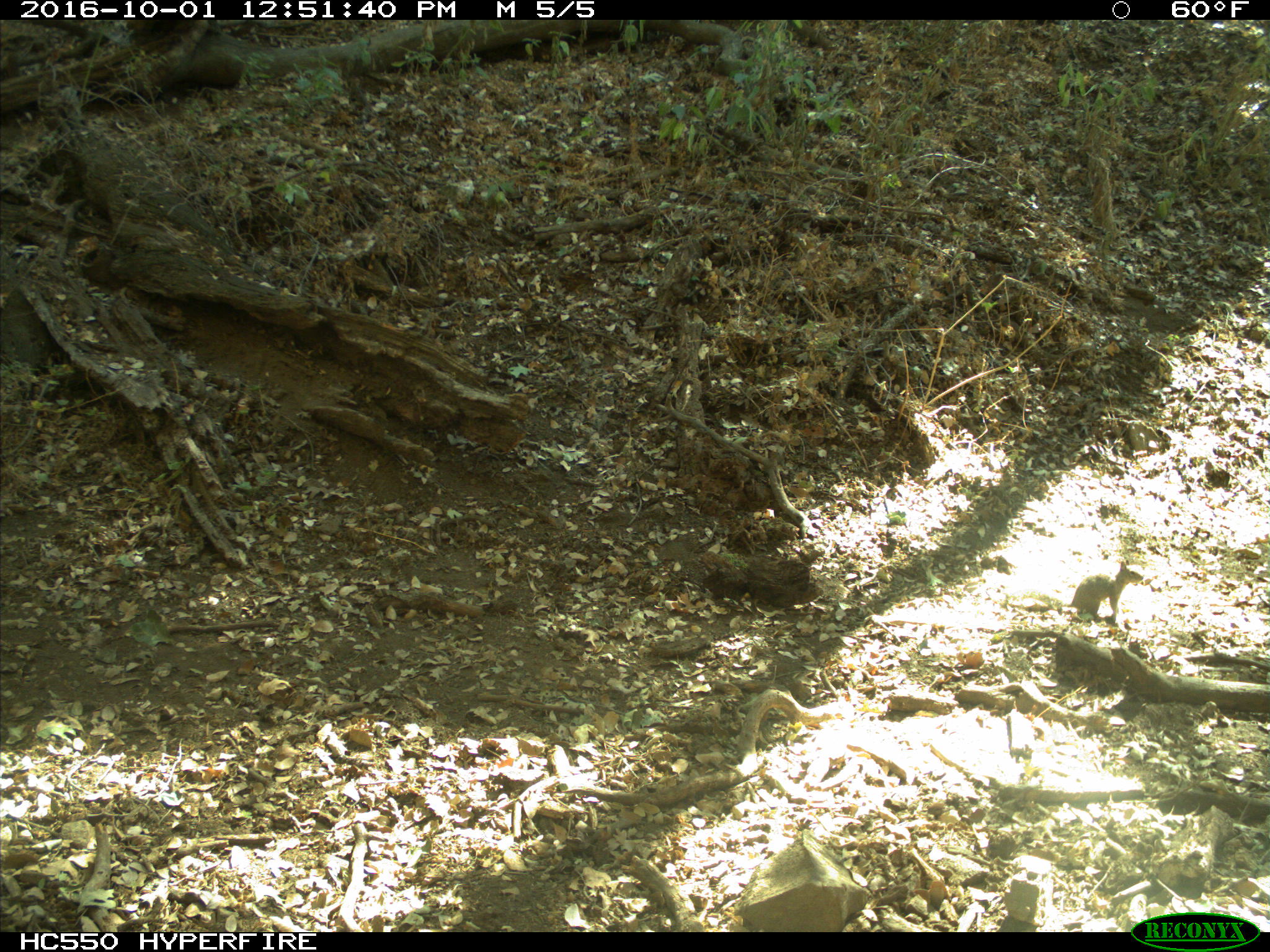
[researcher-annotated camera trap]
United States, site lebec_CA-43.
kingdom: Animalia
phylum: Chordata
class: Mammalia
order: Rodentia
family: Sciuridae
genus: Otospermophilus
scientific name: Otospermophilus beecheyi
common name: california ground squirrel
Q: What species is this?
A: Otospermophilus beecheyi (california ground squirrel).